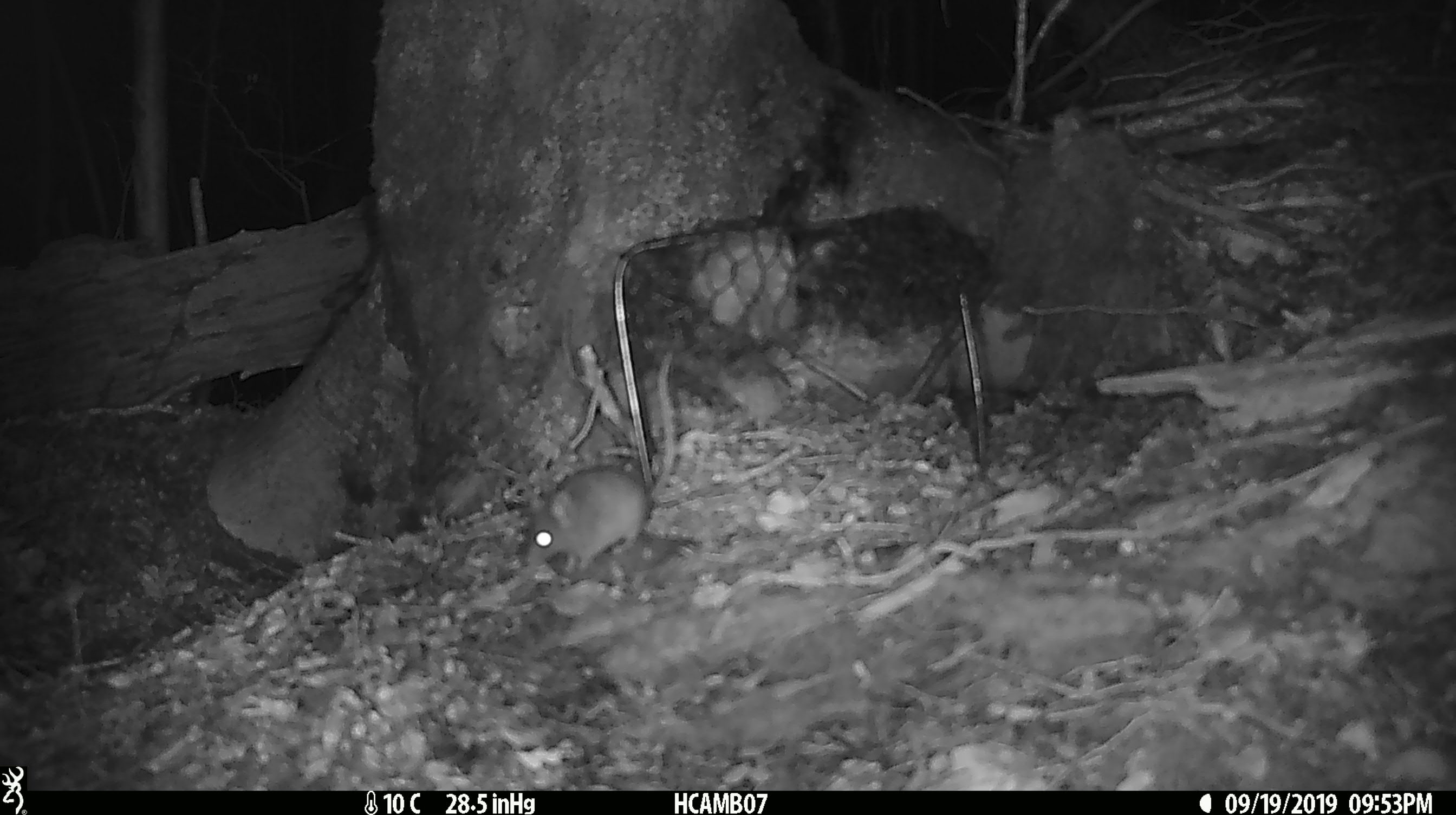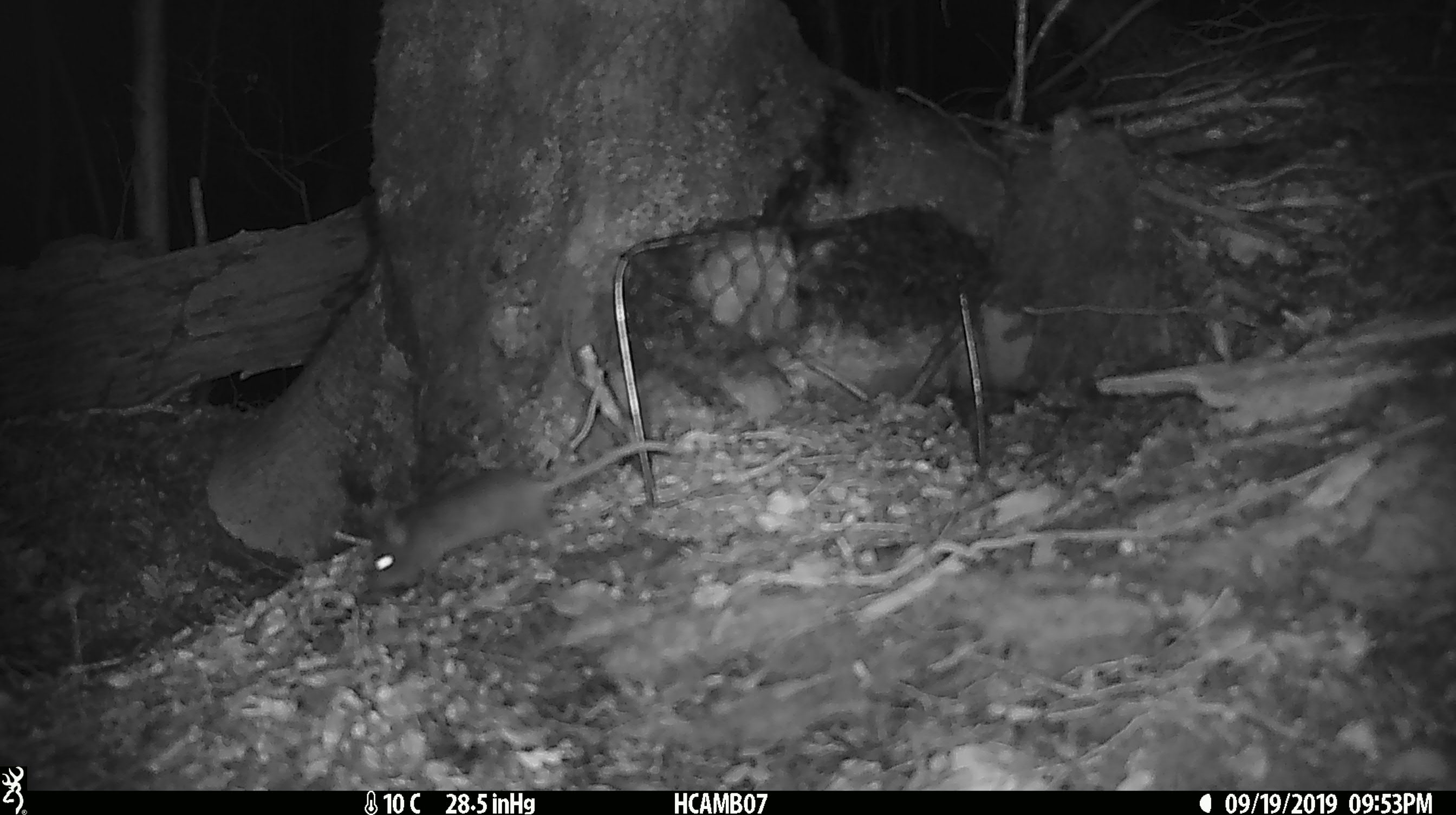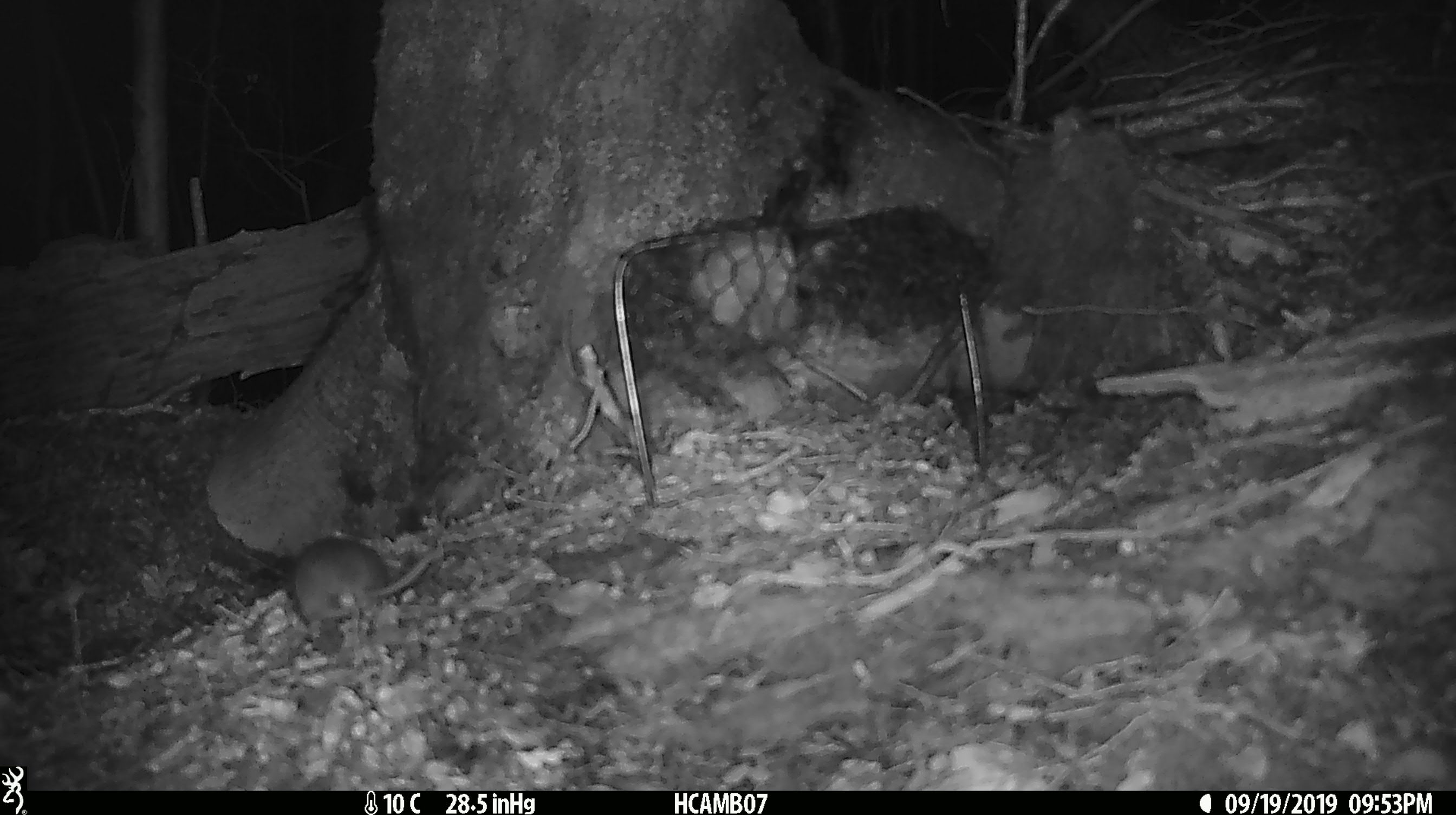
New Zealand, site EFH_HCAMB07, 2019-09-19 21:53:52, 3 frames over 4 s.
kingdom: Animalia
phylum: Chordata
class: Mammalia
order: Rodentia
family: Muridae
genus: Mus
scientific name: Mus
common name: mouse